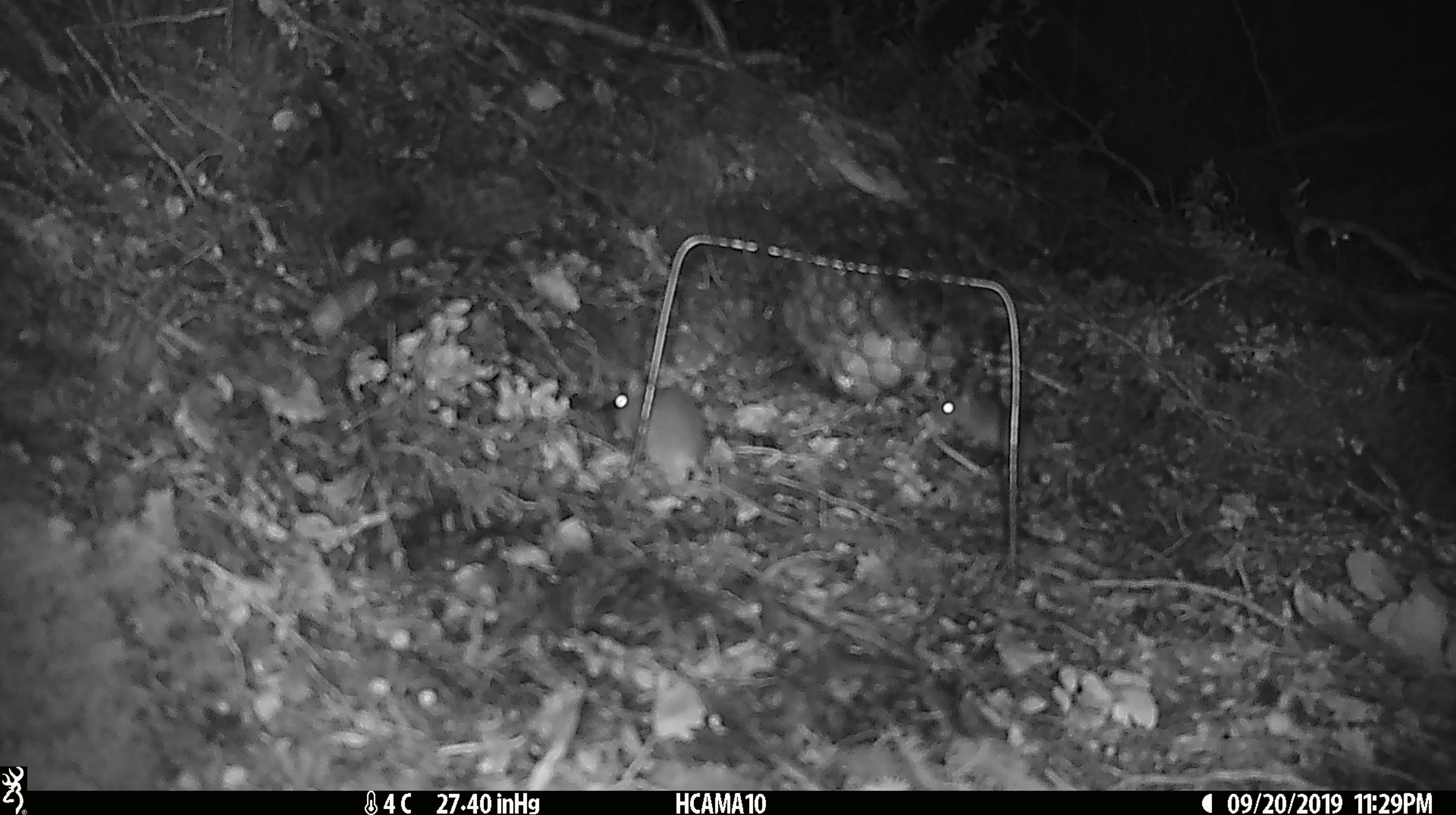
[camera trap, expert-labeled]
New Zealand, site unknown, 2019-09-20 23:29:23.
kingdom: Animalia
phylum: Chordata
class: Mammalia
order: Rodentia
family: Muridae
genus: Mus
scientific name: Mus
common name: mouse